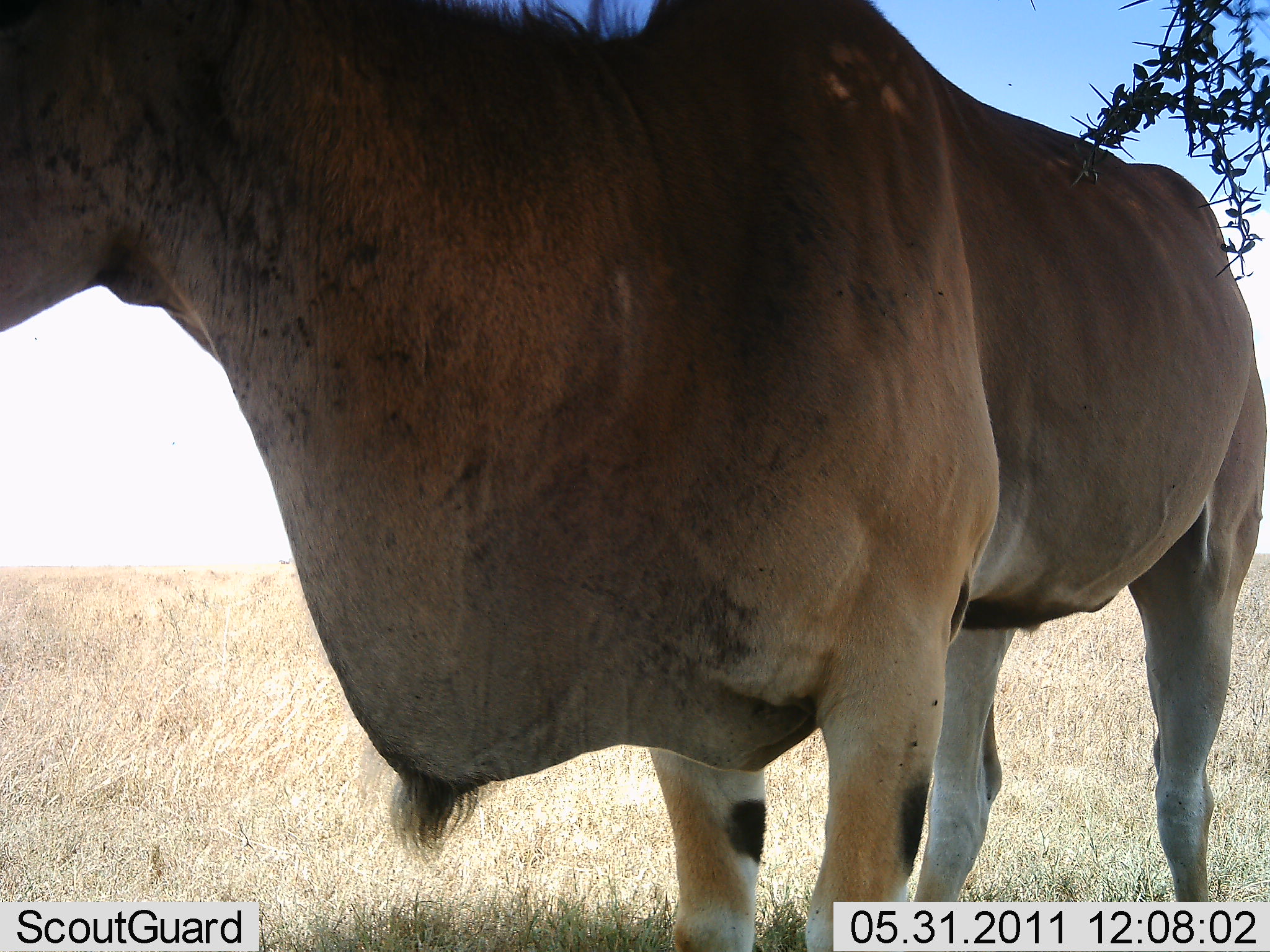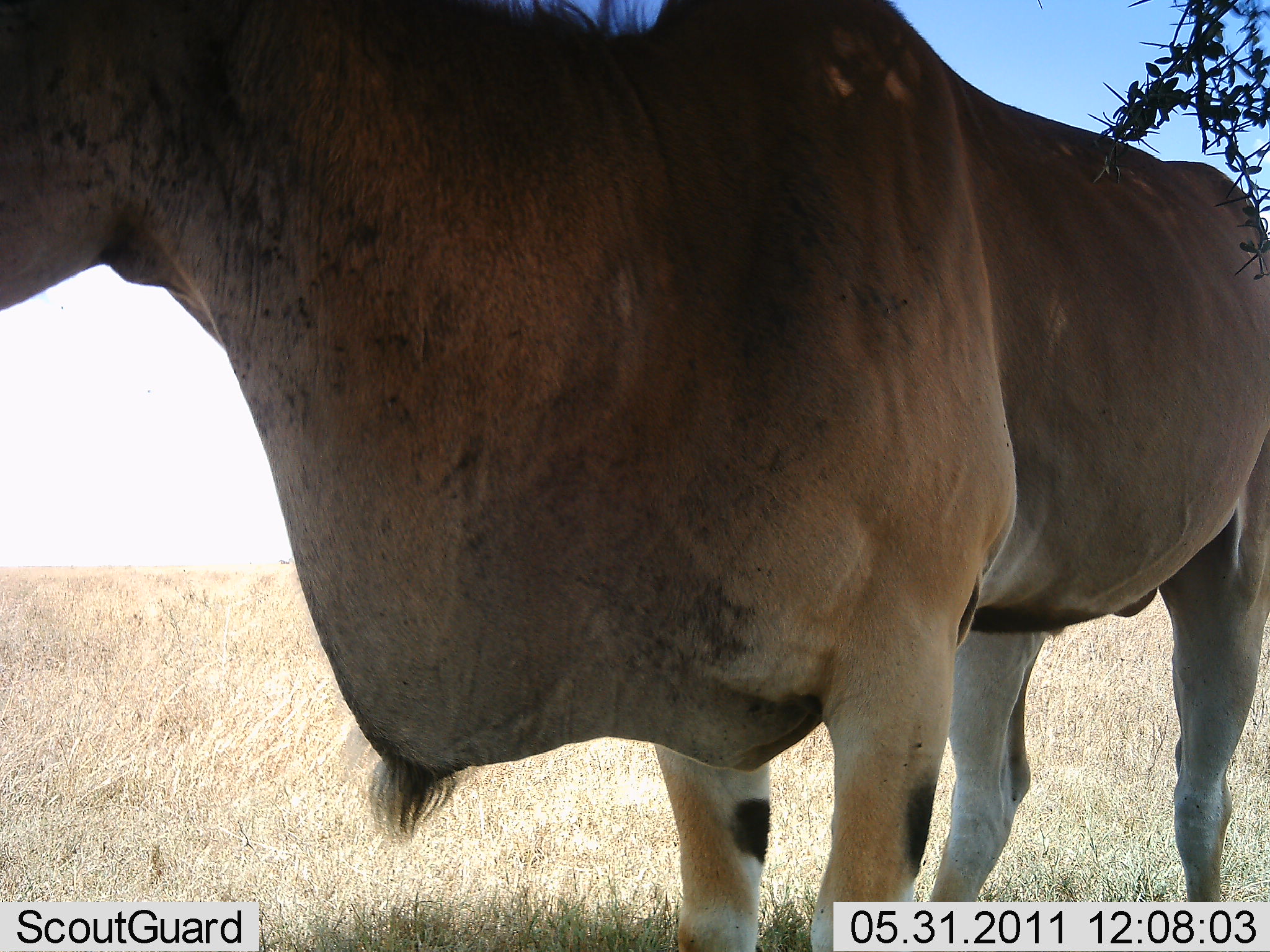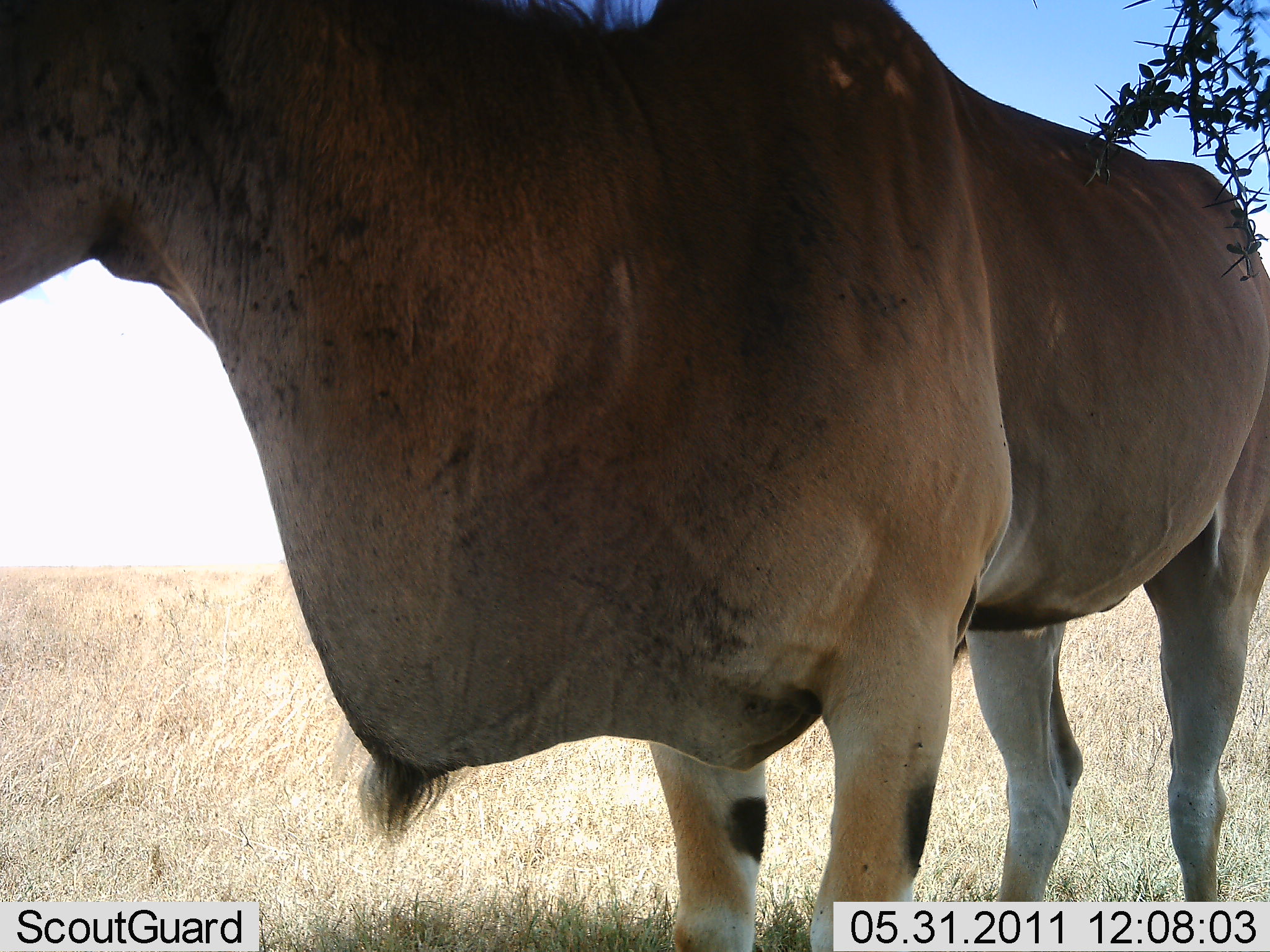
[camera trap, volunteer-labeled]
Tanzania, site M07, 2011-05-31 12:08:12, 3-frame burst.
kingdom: Animalia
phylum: Chordata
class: Mammalia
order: Artiodactyla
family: Bovidae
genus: Tragelaphus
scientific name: Tragelaphus oryx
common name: eland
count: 1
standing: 91%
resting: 0%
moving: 9%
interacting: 0%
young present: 0%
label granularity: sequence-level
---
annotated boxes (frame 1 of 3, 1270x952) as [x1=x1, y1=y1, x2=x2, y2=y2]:
animal: [x1=1, y1=2, x2=1270, y2=952]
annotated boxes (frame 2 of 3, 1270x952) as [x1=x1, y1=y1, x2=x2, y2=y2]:
animal: [x1=1, y1=2, x2=1270, y2=951]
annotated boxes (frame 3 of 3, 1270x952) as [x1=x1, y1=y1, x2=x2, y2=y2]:
animal: [x1=2, y1=1, x2=1270, y2=951]